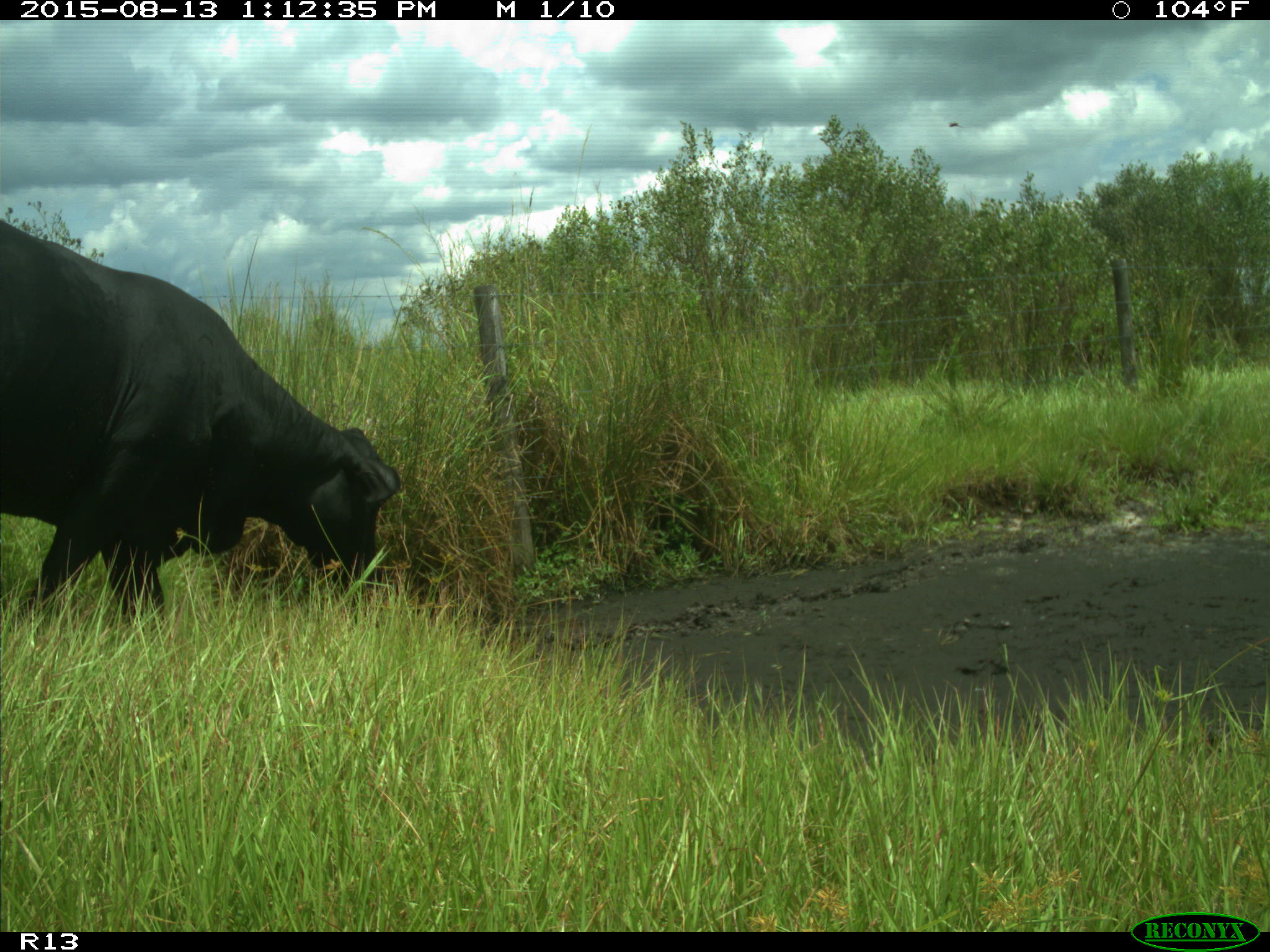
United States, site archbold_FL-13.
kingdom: Animalia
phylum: Chordata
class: Mammalia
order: Artiodactyla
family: Bovidae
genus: Bos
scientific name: Bos taurus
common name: domestic cow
Bos taurus (domestic cow).